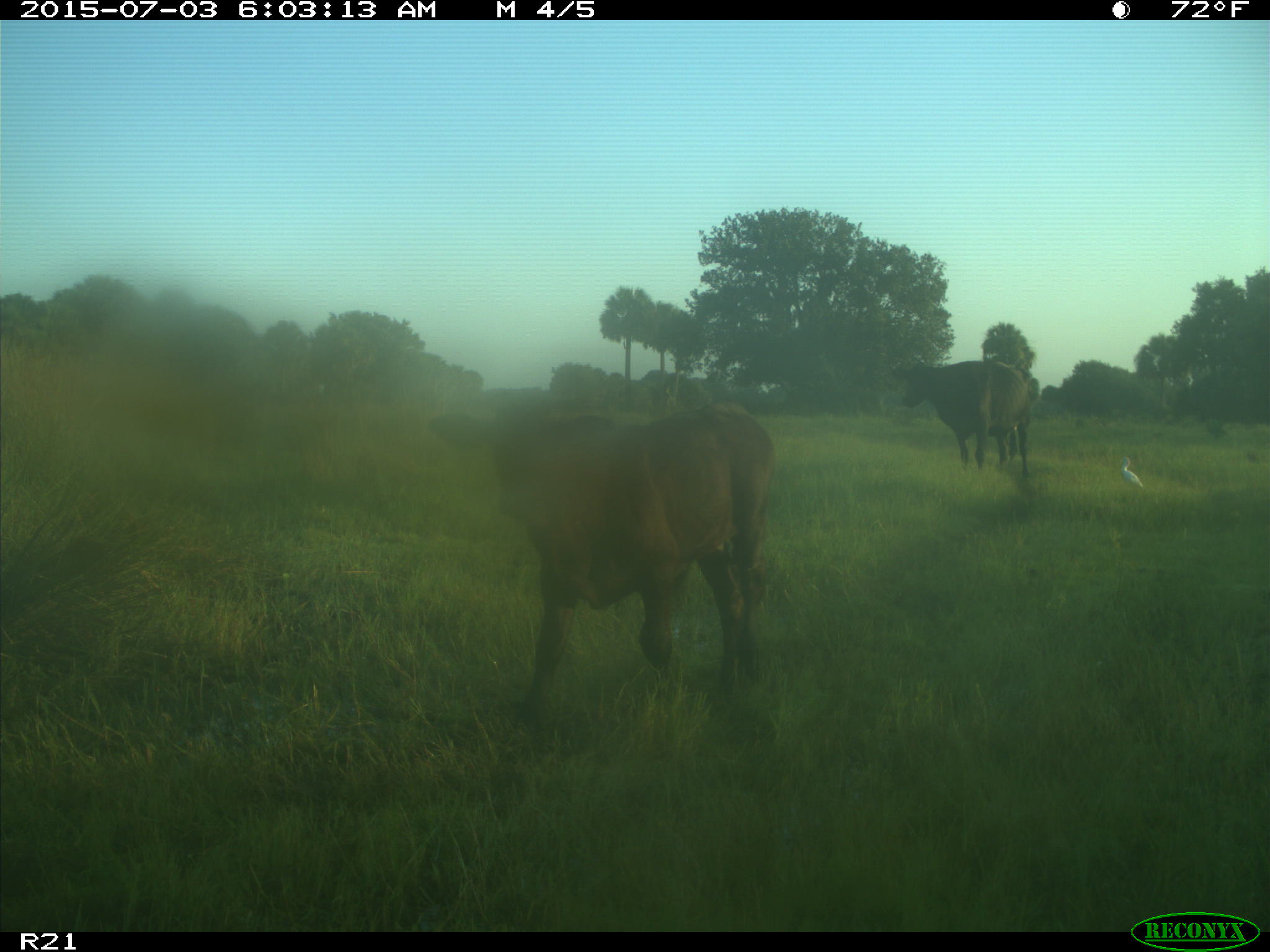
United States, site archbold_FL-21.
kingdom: Animalia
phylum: Chordata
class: Mammalia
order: Artiodactyla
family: Bovidae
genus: Bos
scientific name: Bos taurus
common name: domestic cow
Bos taurus (domestic cow).